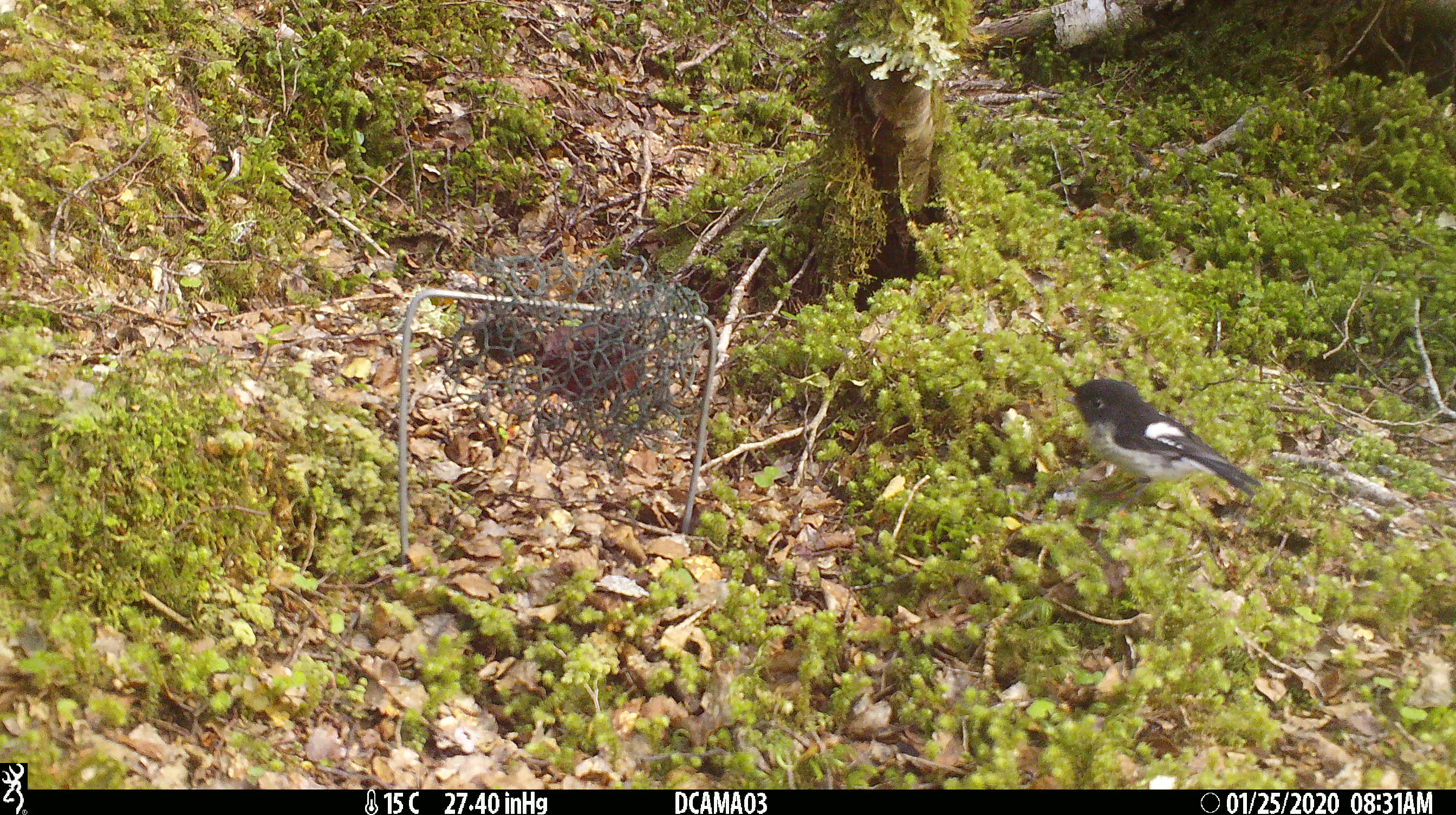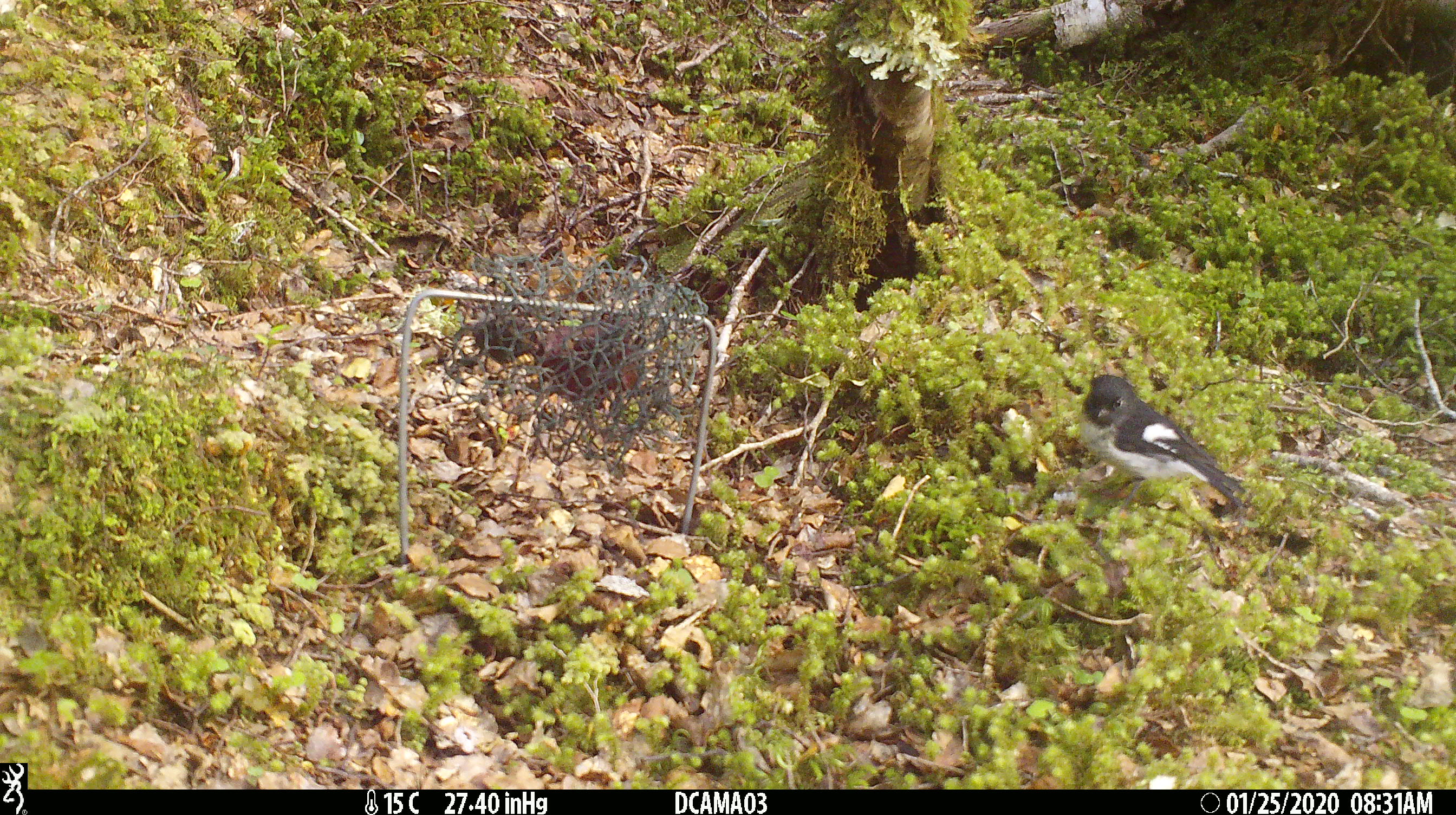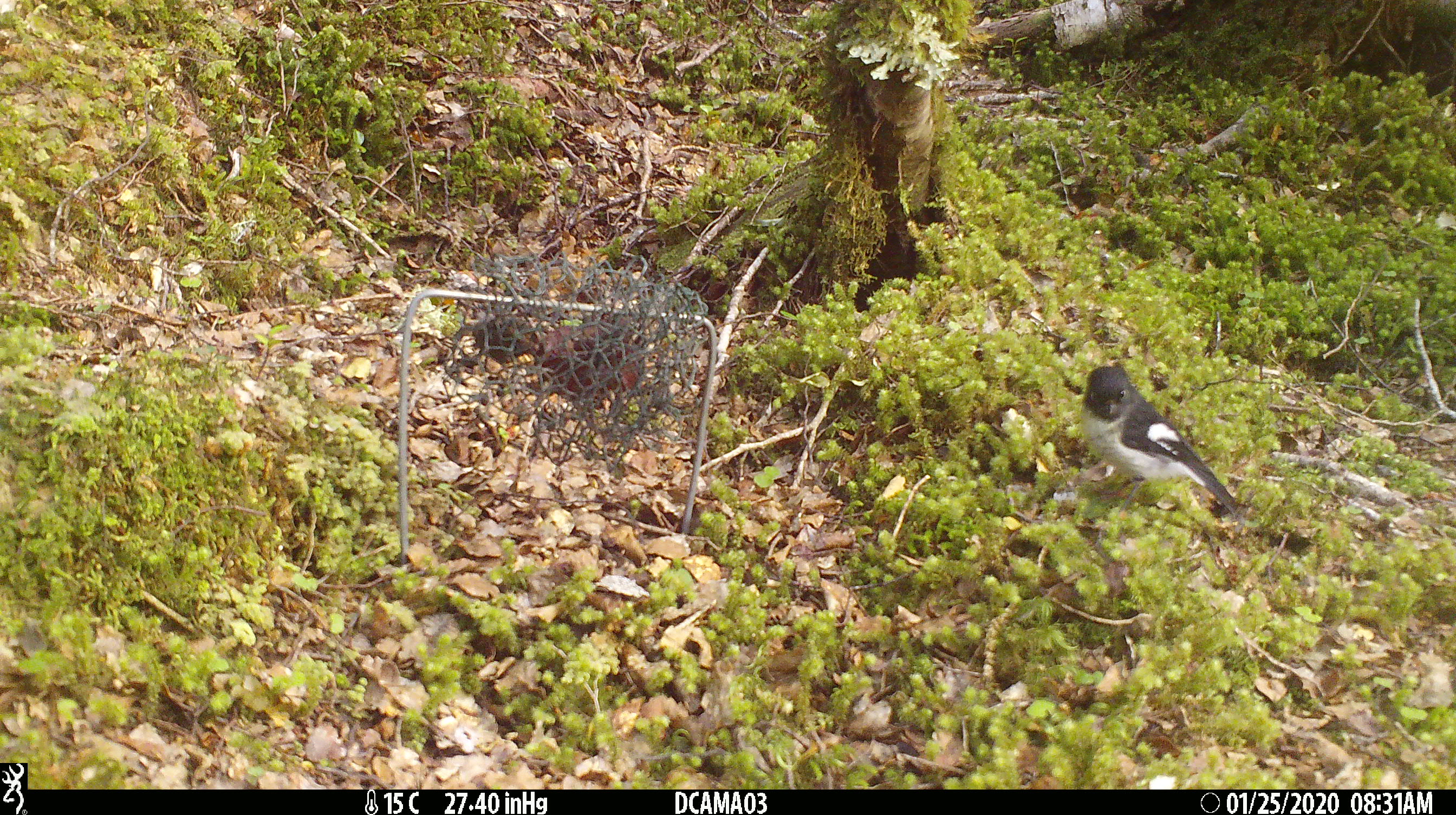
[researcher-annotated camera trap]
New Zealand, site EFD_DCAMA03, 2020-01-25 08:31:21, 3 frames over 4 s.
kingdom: Animalia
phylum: Chordata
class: Aves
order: Passeriformes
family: Petroicidae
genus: Petroica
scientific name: Petroica macrocephala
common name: tomtit